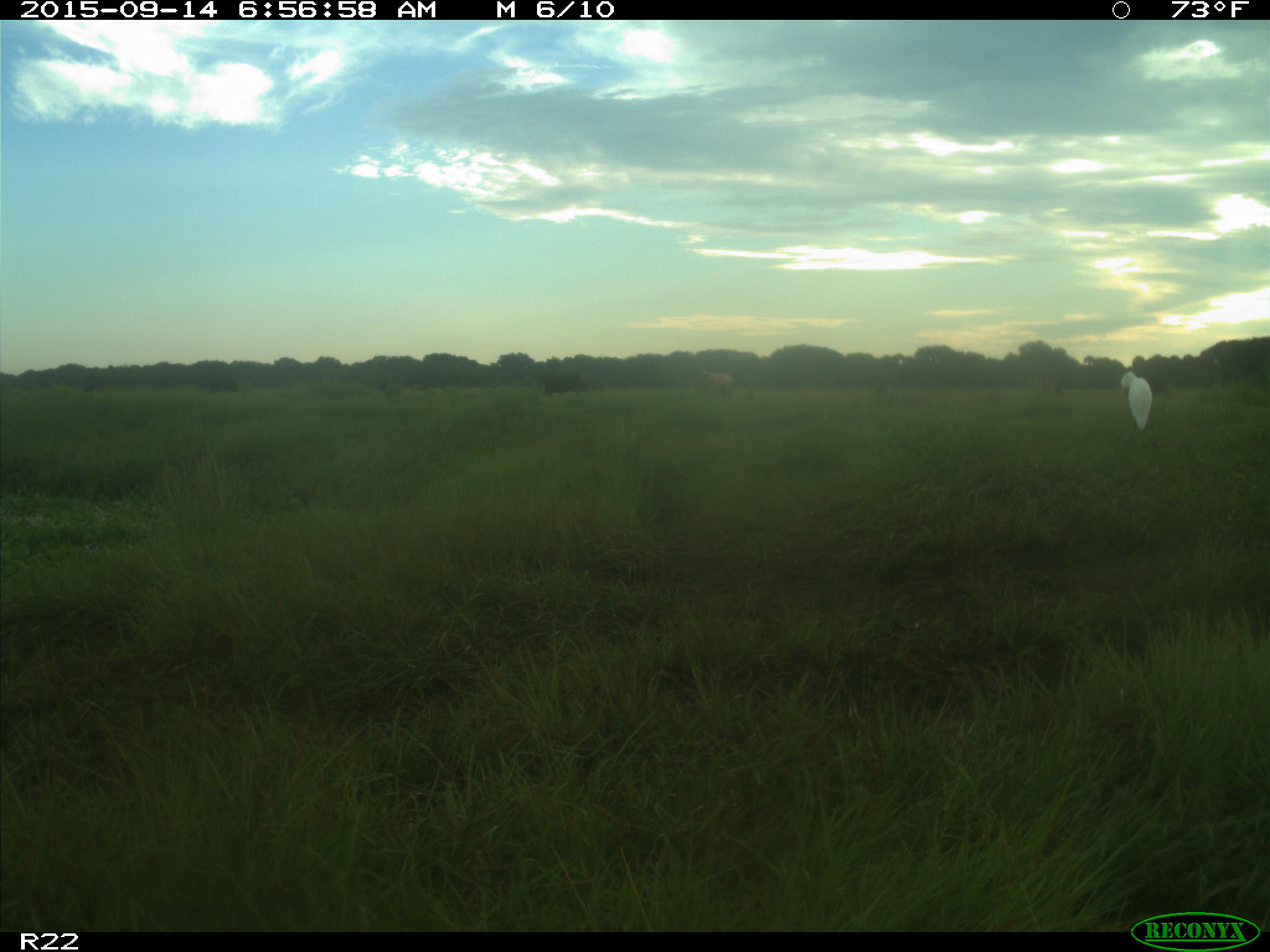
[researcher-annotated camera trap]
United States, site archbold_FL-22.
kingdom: Animalia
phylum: Chordata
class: Mammalia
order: Artiodactyla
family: Bovidae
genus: Bos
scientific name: Bos taurus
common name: domestic cow